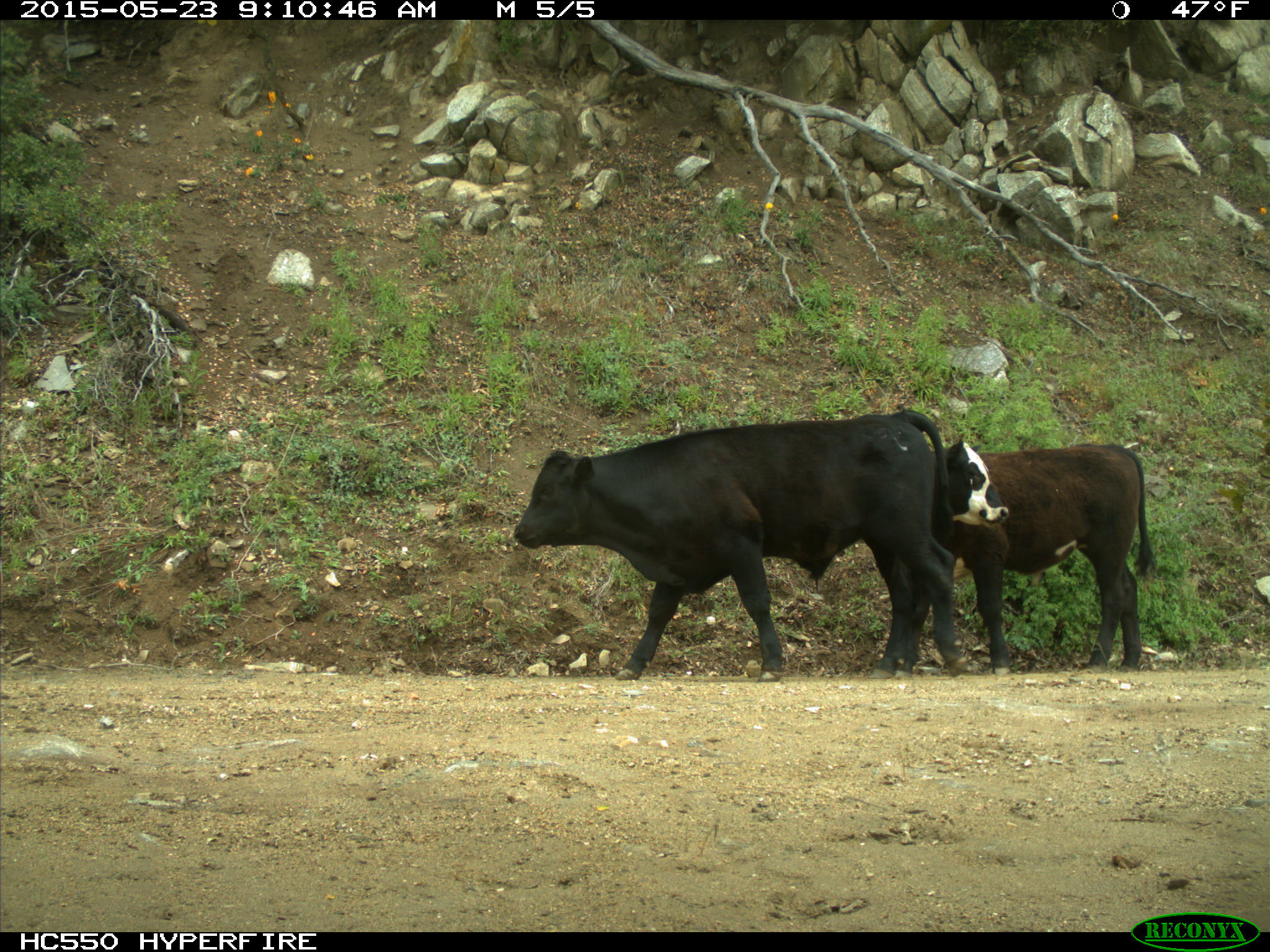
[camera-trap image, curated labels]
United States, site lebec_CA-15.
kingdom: Animalia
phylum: Chordata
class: Mammalia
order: Artiodactyla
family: Bovidae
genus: Bos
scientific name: Bos taurus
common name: domestic cow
Bos taurus (domestic cow).